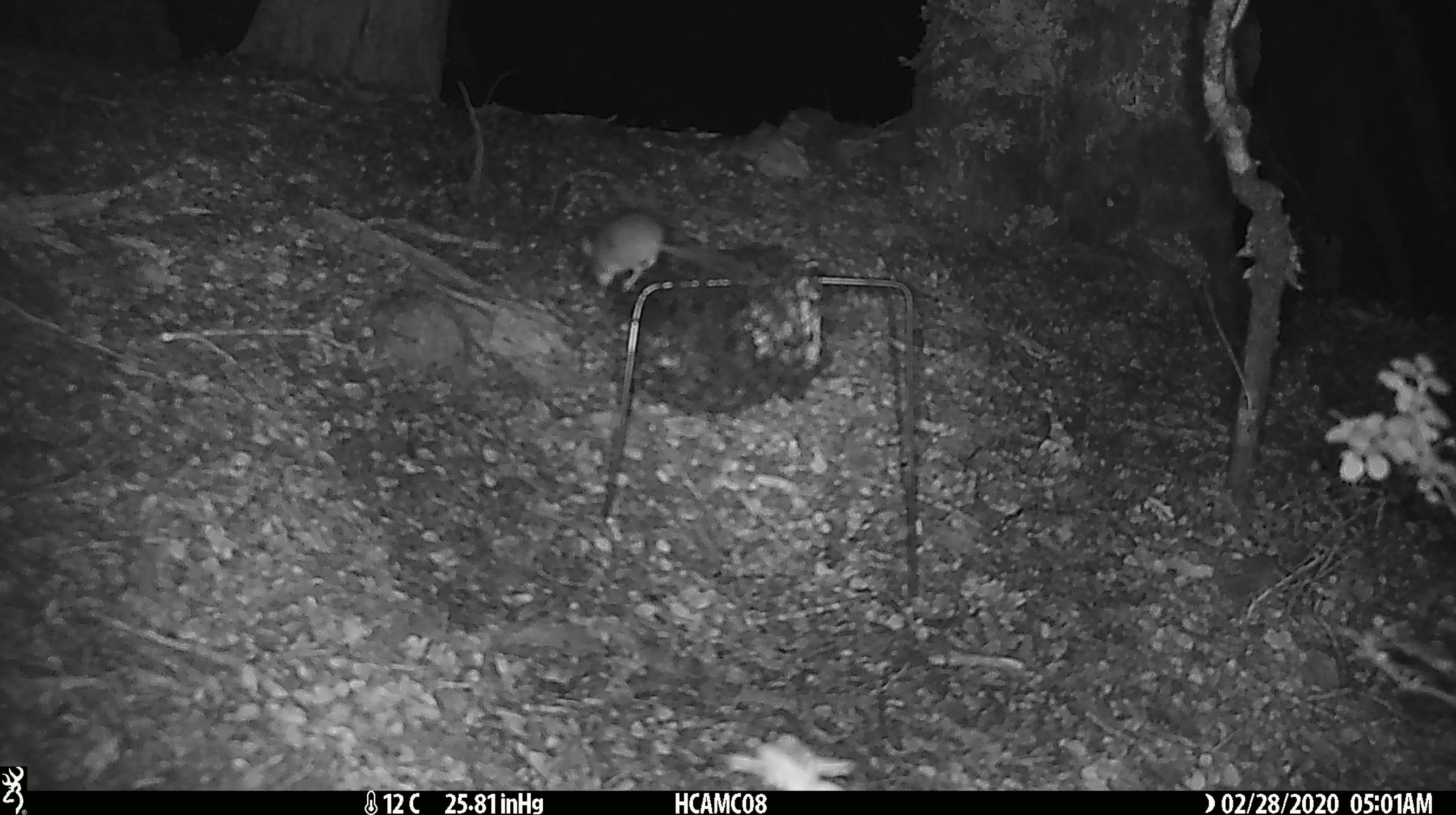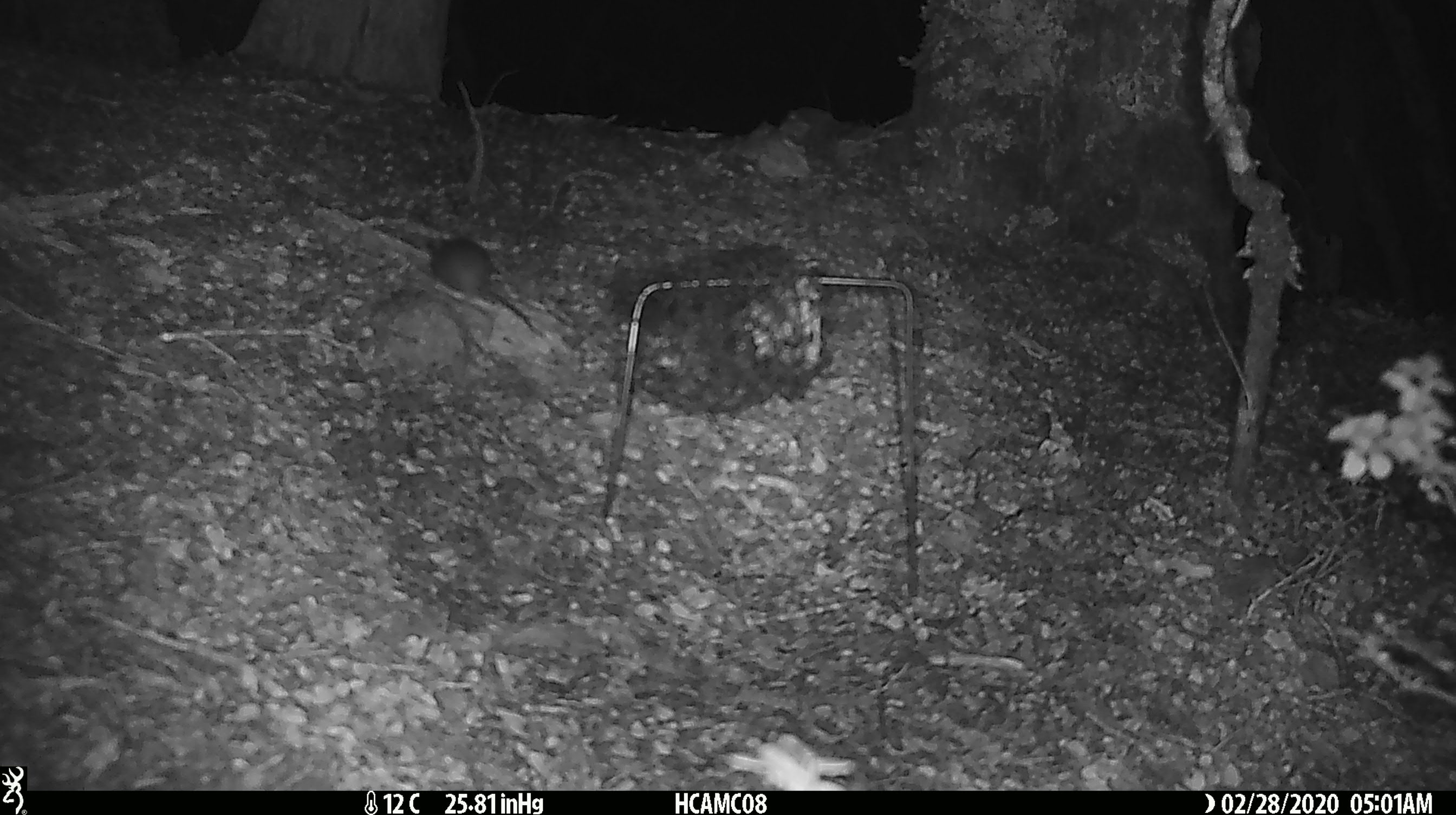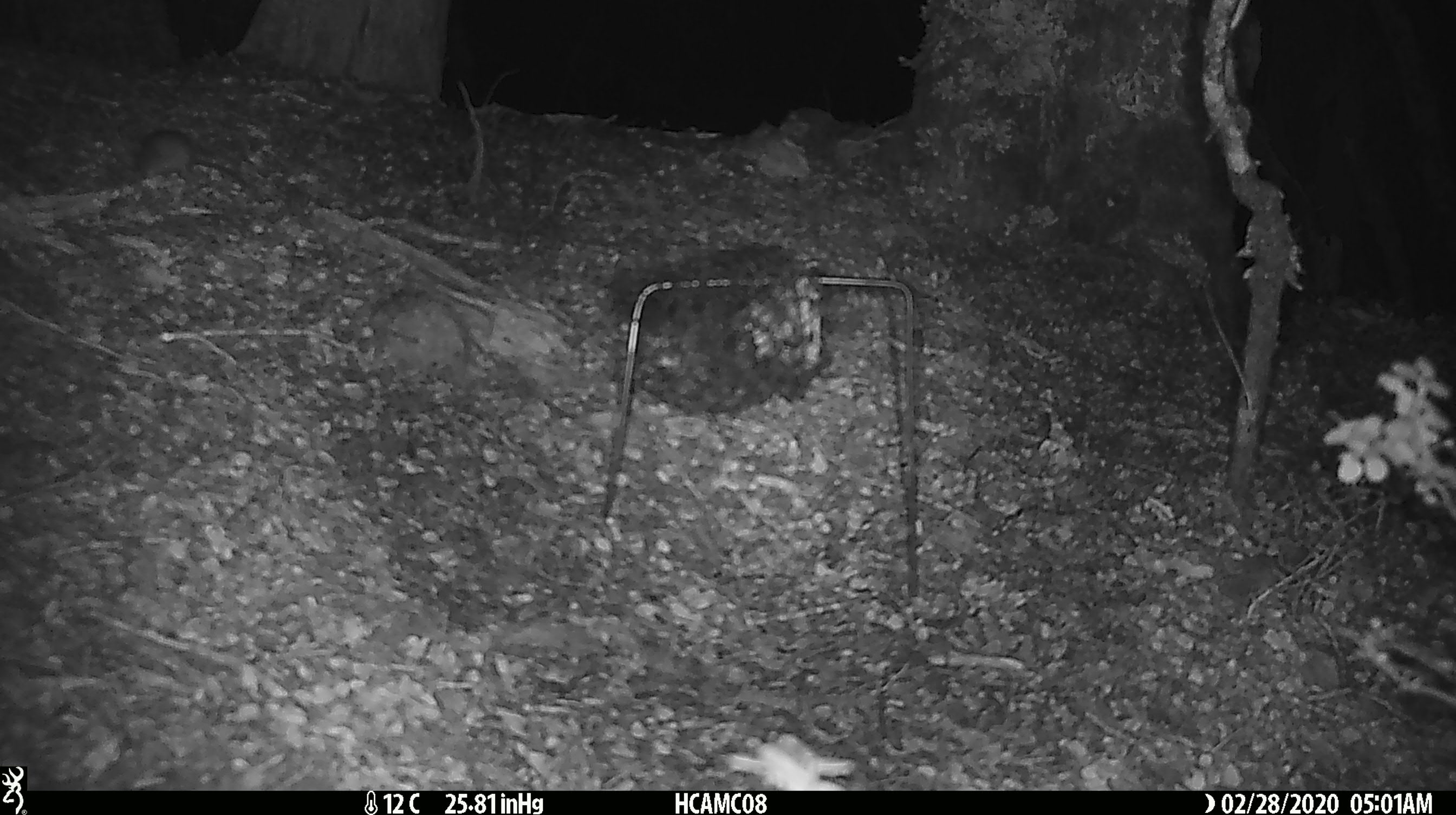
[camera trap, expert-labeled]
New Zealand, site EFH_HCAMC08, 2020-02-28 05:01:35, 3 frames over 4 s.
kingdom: Animalia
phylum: Chordata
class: Mammalia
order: Rodentia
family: Muridae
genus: Mus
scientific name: Mus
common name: mouse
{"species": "mouse (Mus)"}